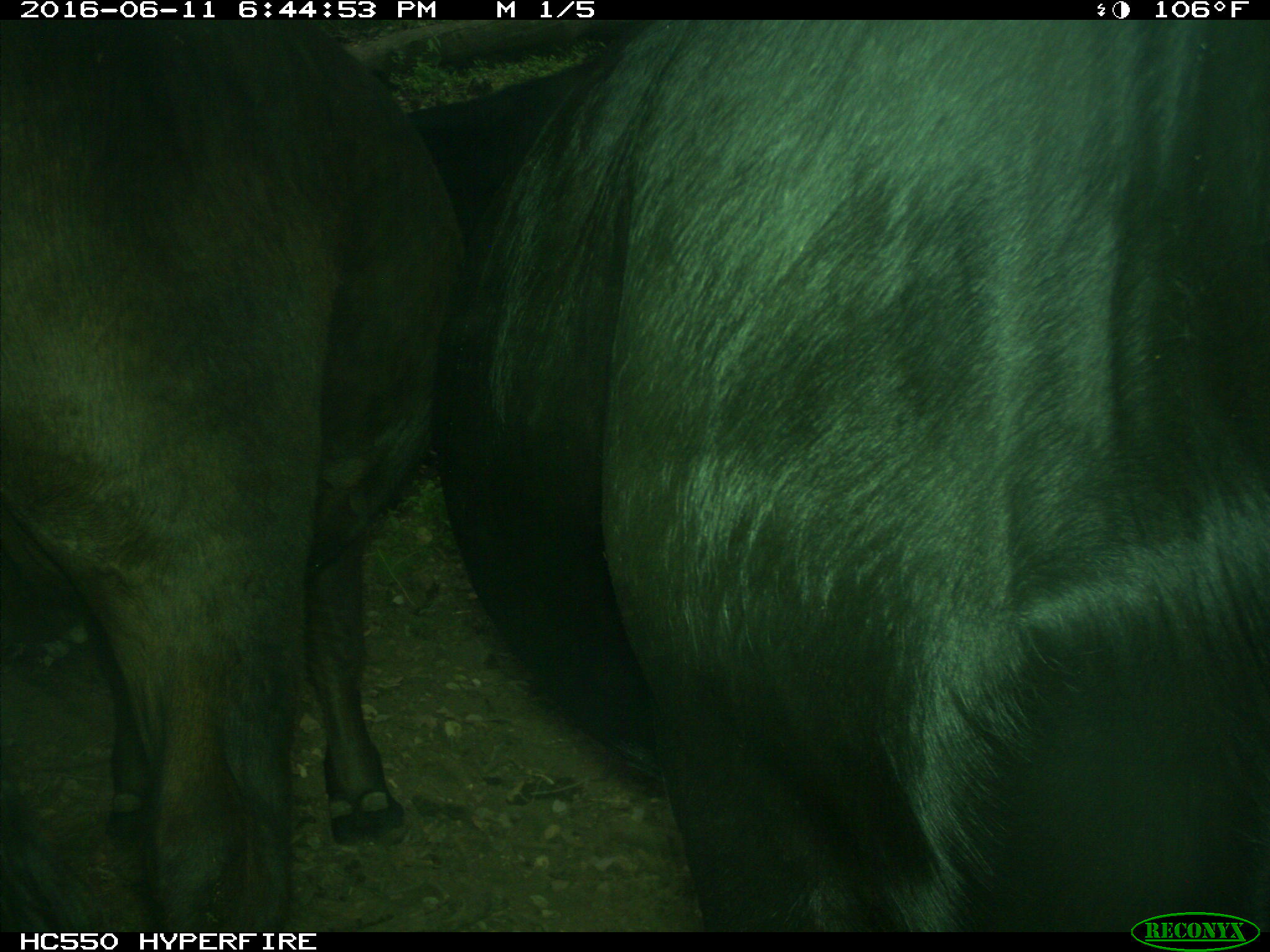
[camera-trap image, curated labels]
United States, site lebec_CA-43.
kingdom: Animalia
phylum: Chordata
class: Mammalia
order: Artiodactyla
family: Bovidae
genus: Bos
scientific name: Bos taurus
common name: domestic cow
Bos taurus (domestic cow).